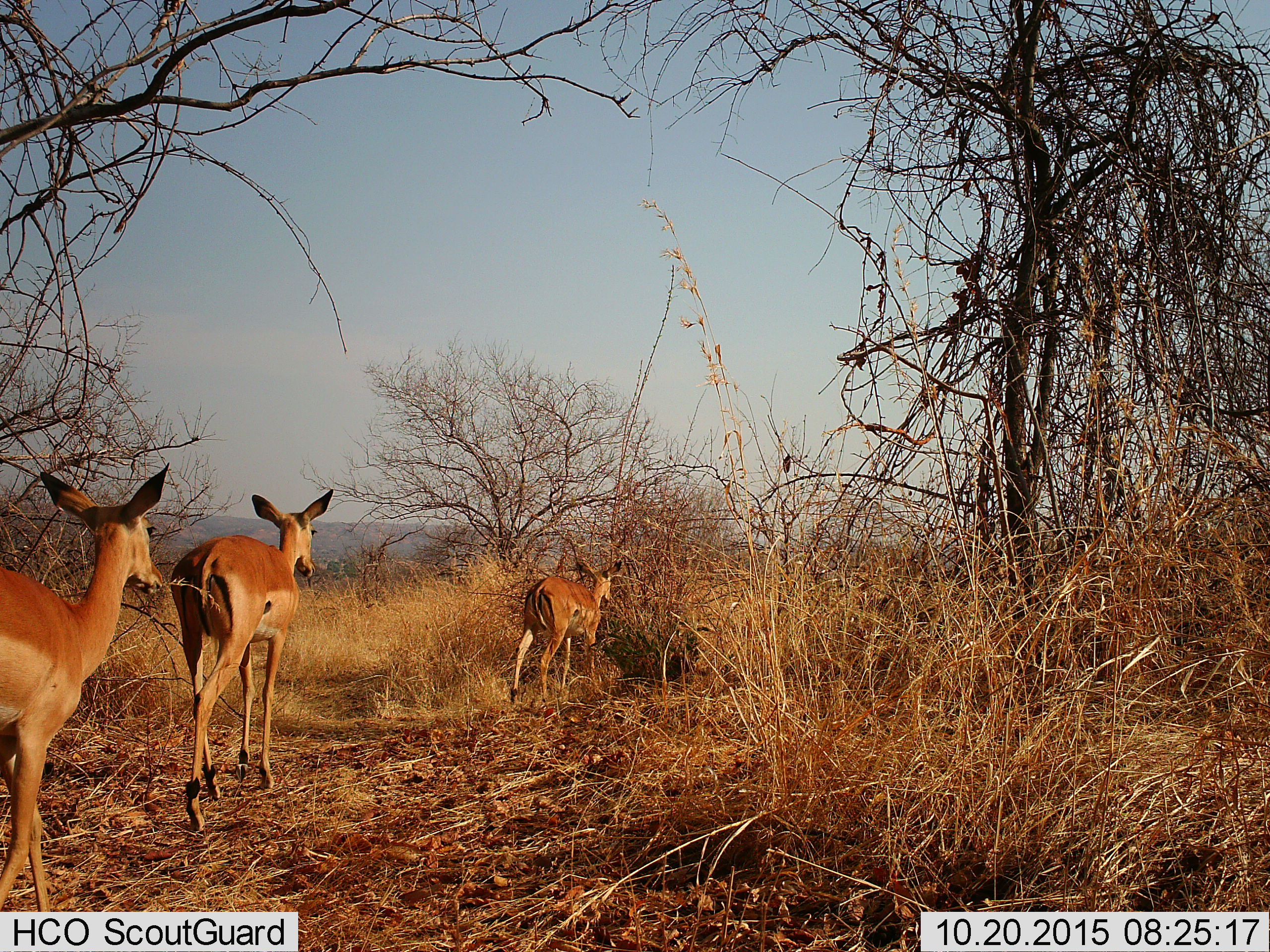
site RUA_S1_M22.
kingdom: Animalia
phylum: Chordata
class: Mammalia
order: Artiodactyla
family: Bovidae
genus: Aepyceros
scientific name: Aepyceros melampus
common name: impala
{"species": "impala (Aepyceros melampus)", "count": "3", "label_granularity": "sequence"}